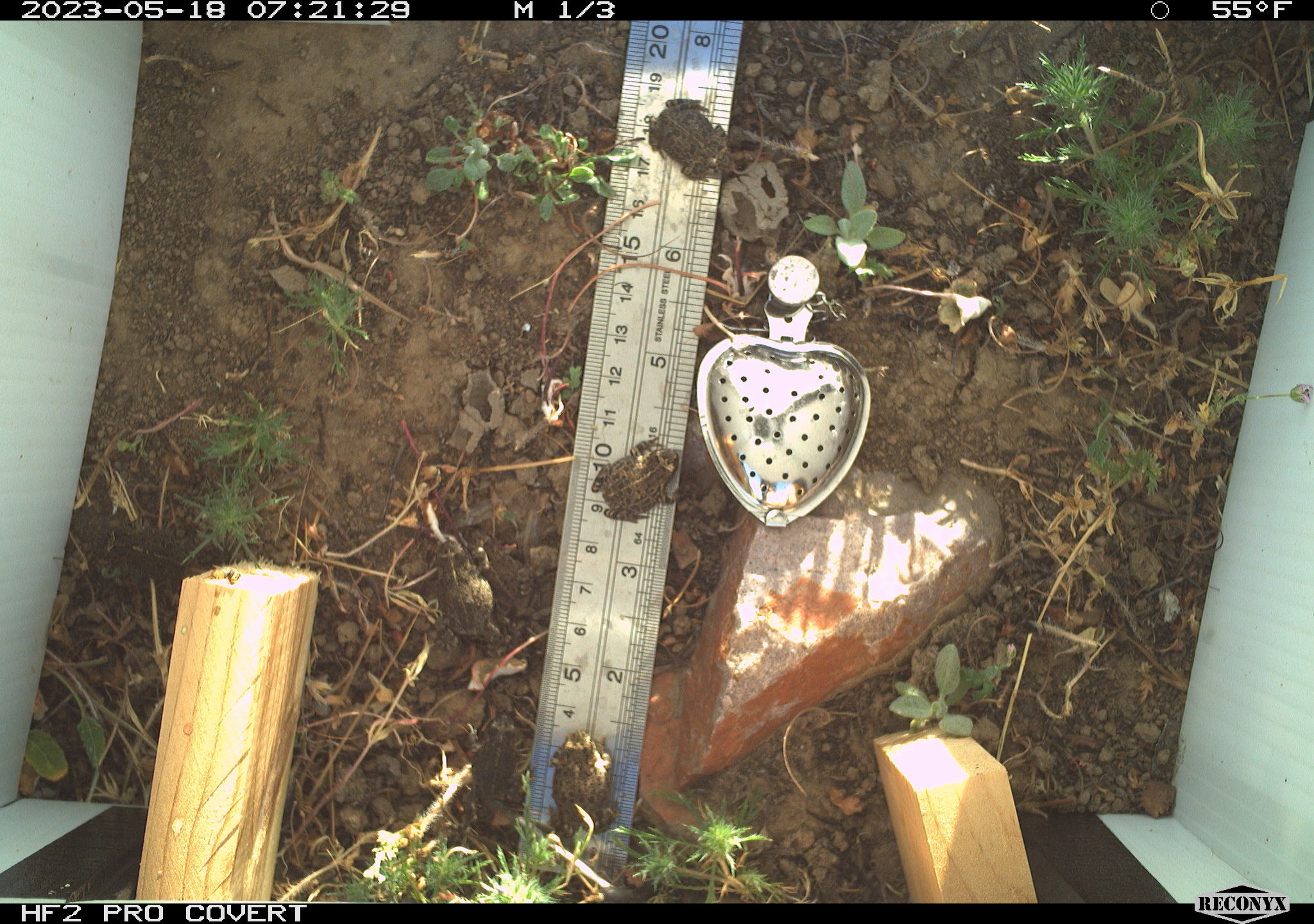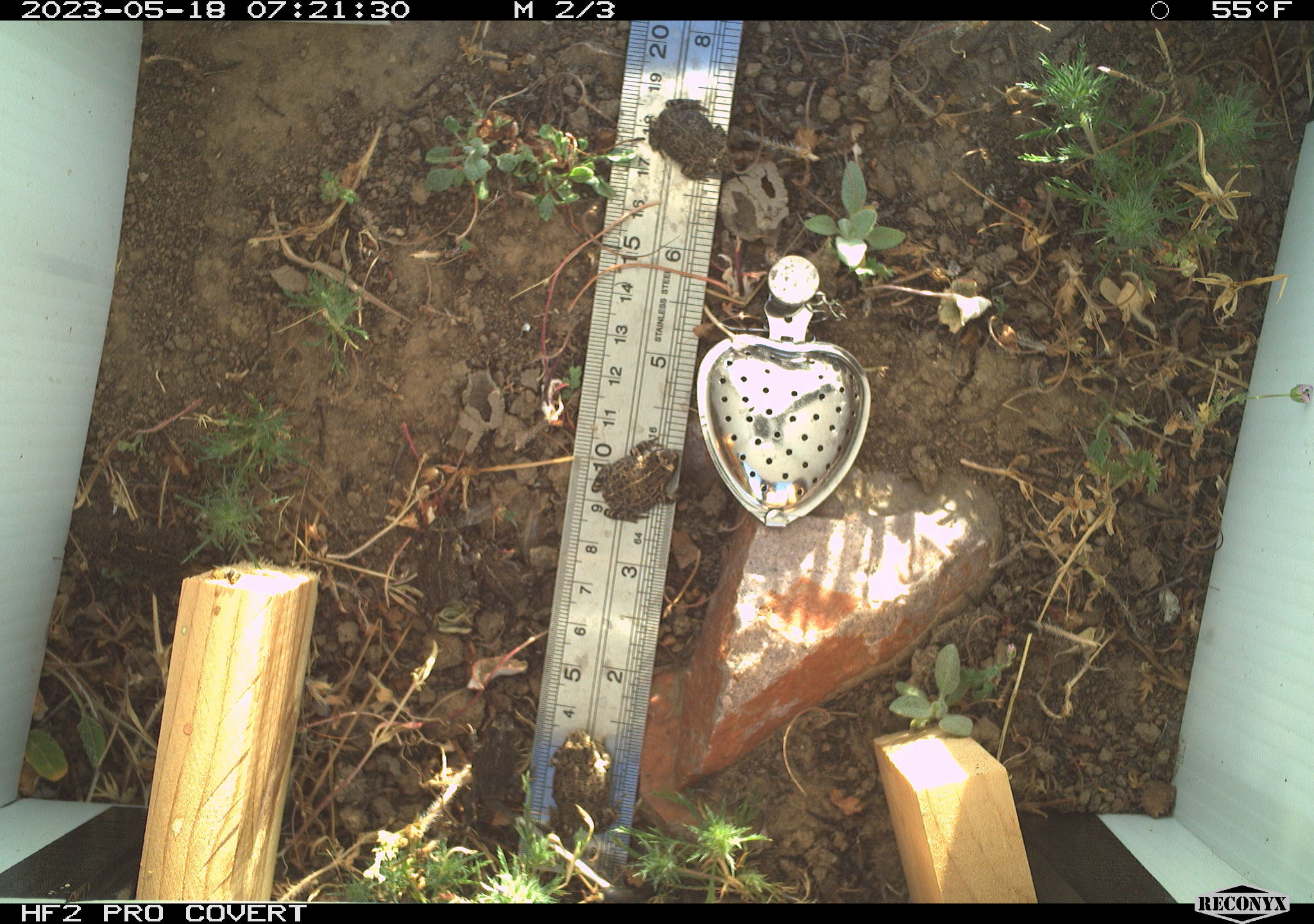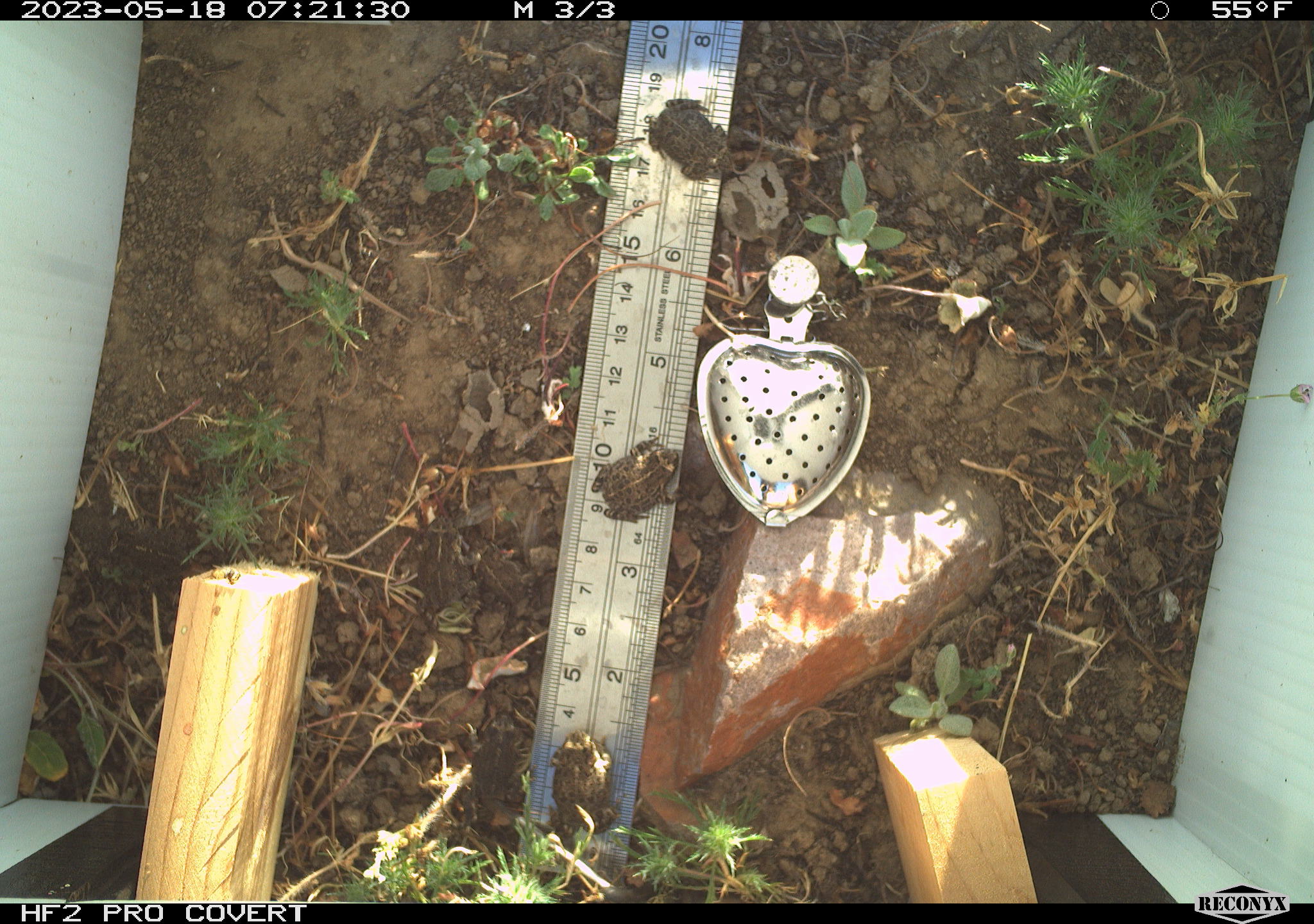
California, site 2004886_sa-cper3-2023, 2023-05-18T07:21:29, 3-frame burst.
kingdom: Animalia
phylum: Chordata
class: Amphibia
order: Anura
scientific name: Anura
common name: frogs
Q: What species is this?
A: Frogs (Anura).